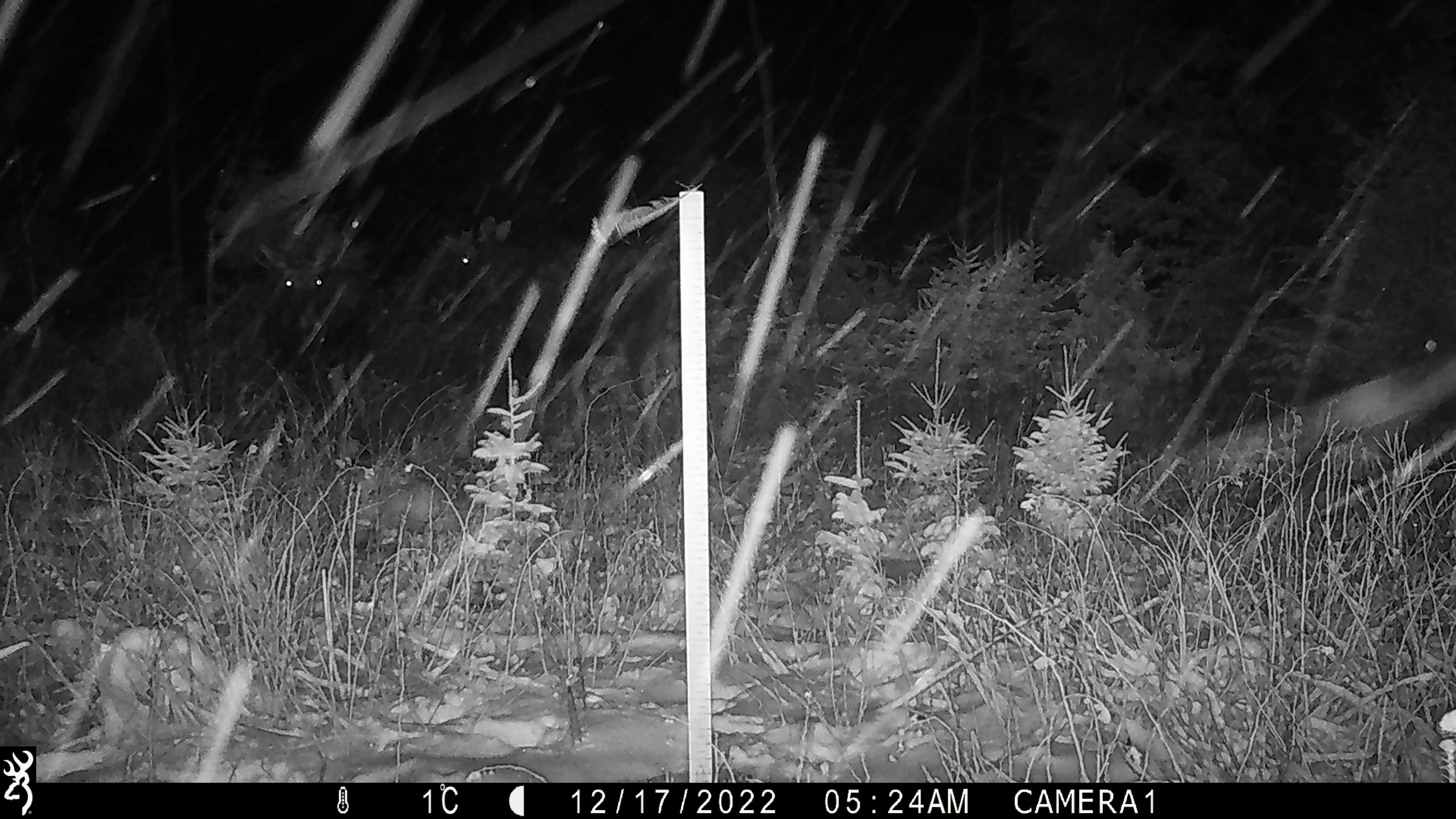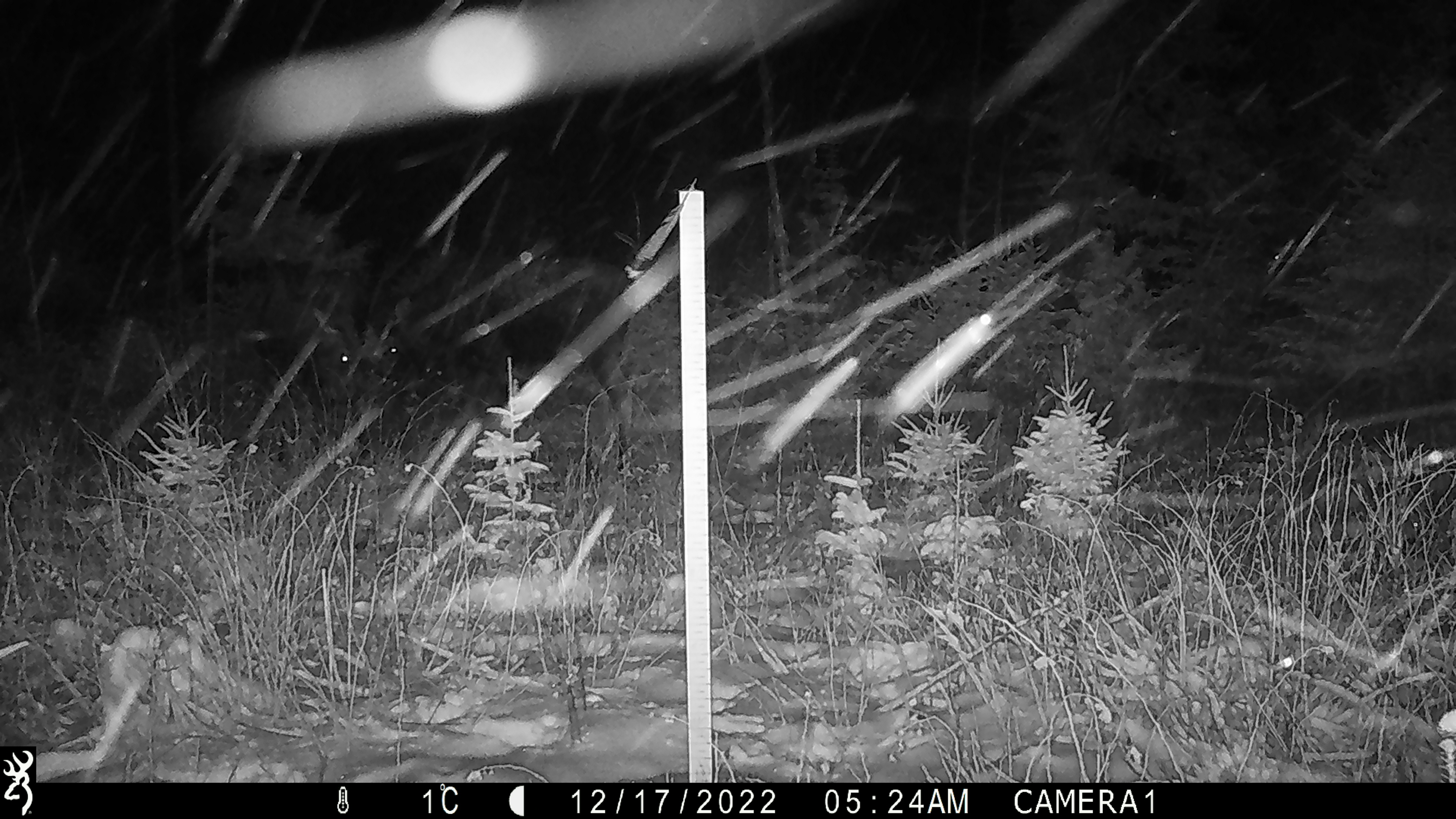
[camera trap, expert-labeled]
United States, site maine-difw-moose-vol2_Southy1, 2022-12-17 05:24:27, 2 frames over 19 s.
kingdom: Animalia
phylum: Chordata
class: Mammalia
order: Artiodactyla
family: Cervidae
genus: Alces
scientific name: Alces alces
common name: moose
Moose (Alces alces).